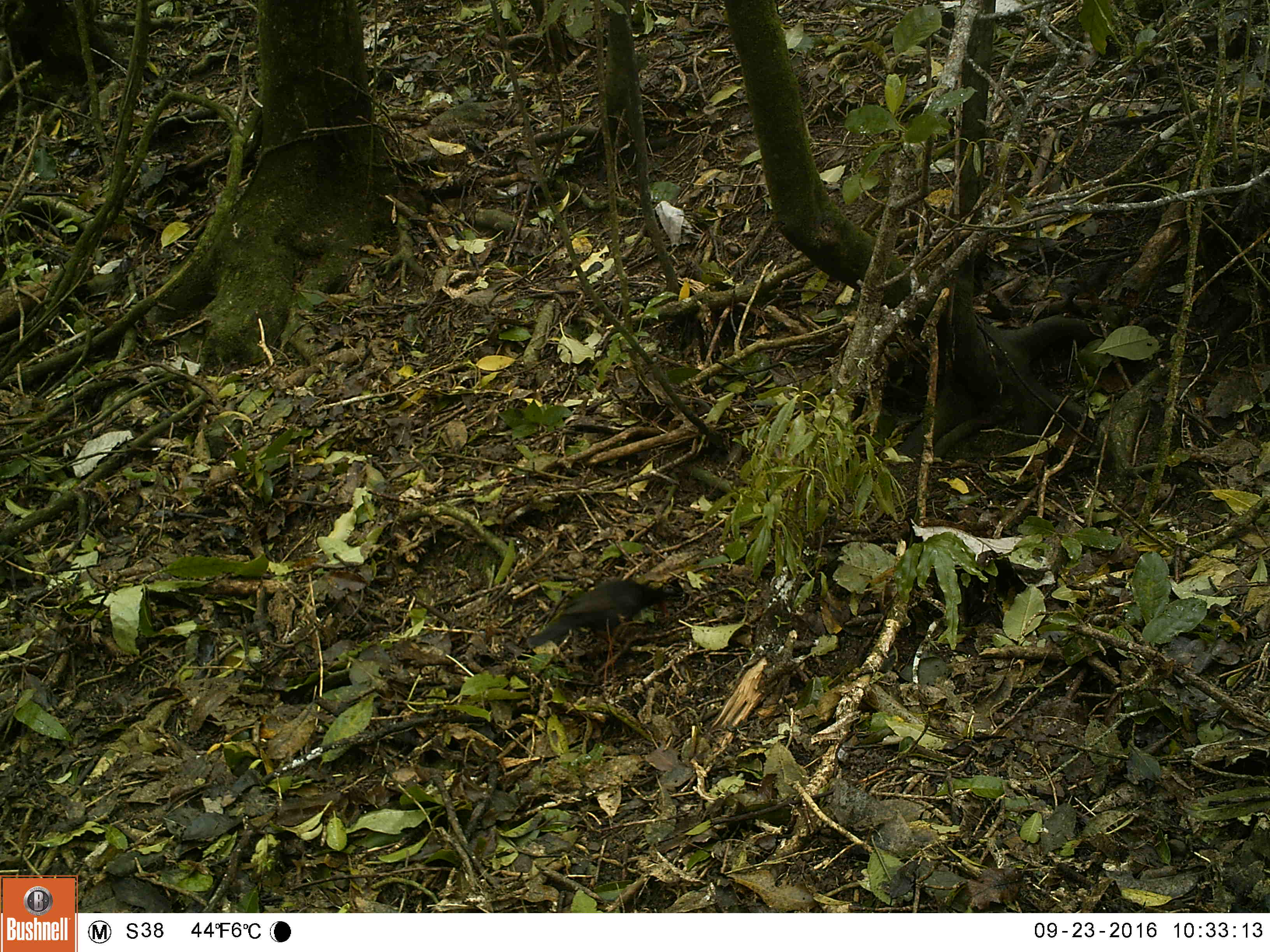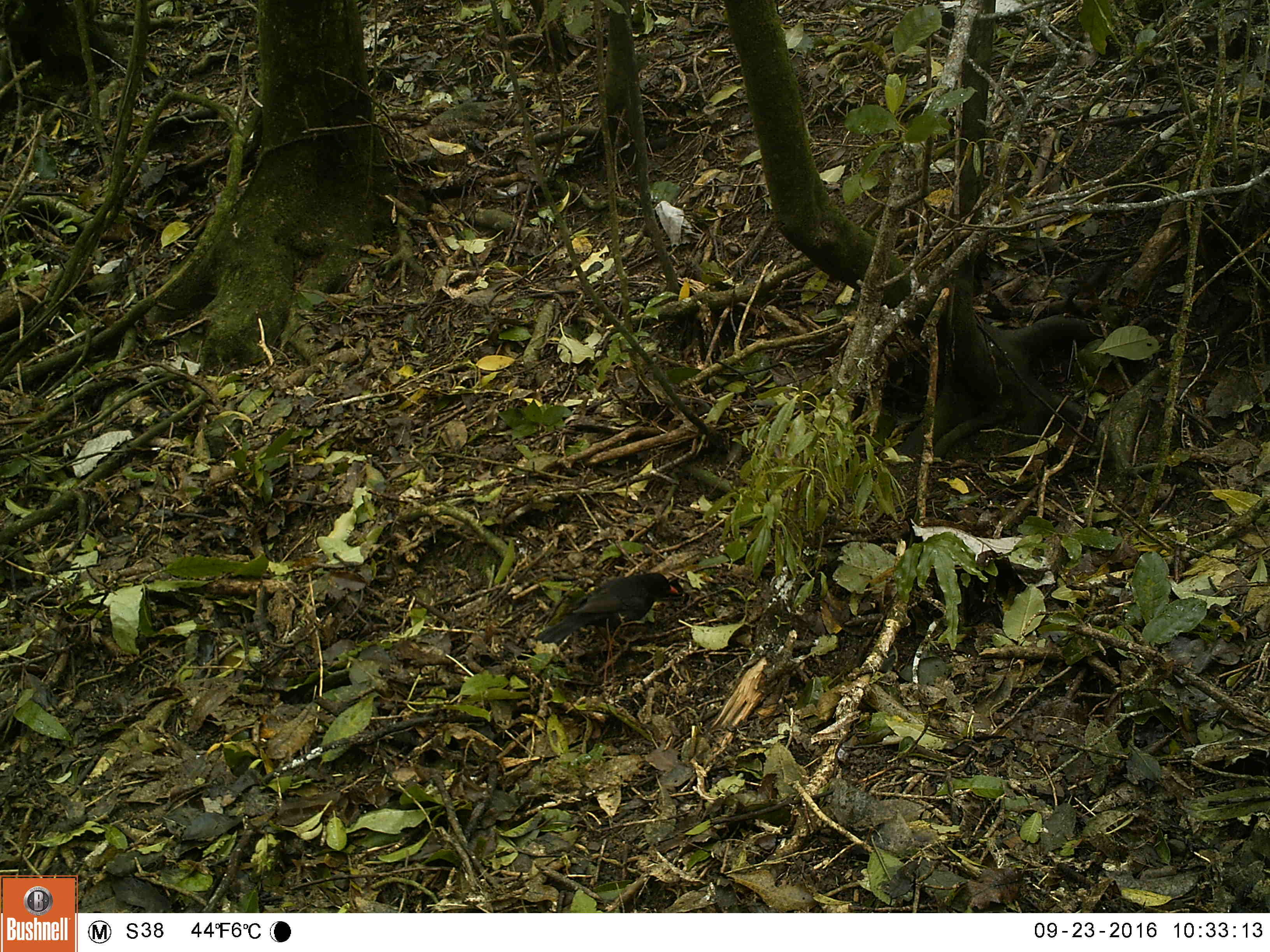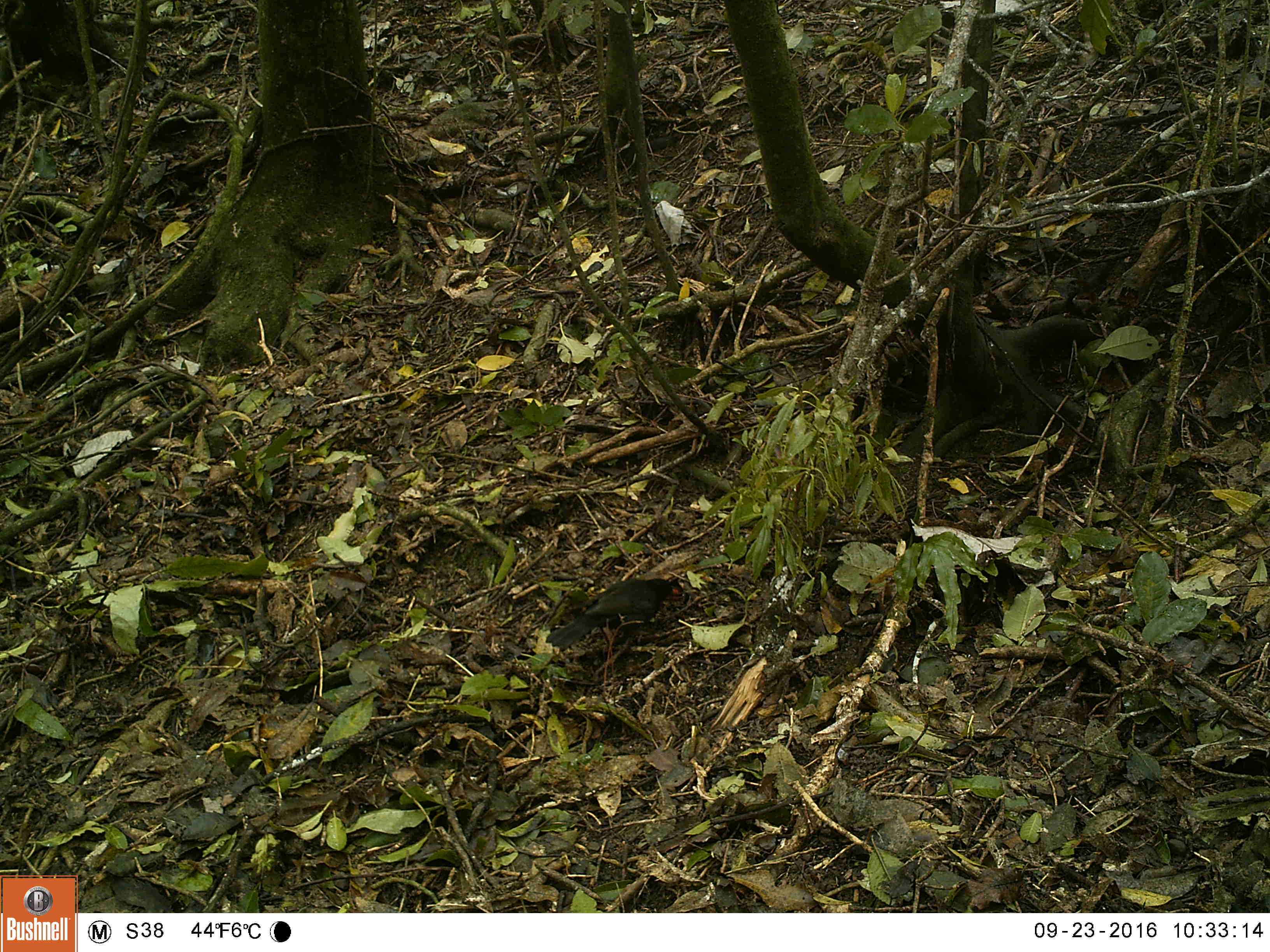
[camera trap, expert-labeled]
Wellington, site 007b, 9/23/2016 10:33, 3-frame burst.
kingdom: Animalia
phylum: Chordata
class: Aves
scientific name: Aves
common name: bird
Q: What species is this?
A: Bird (Aves).